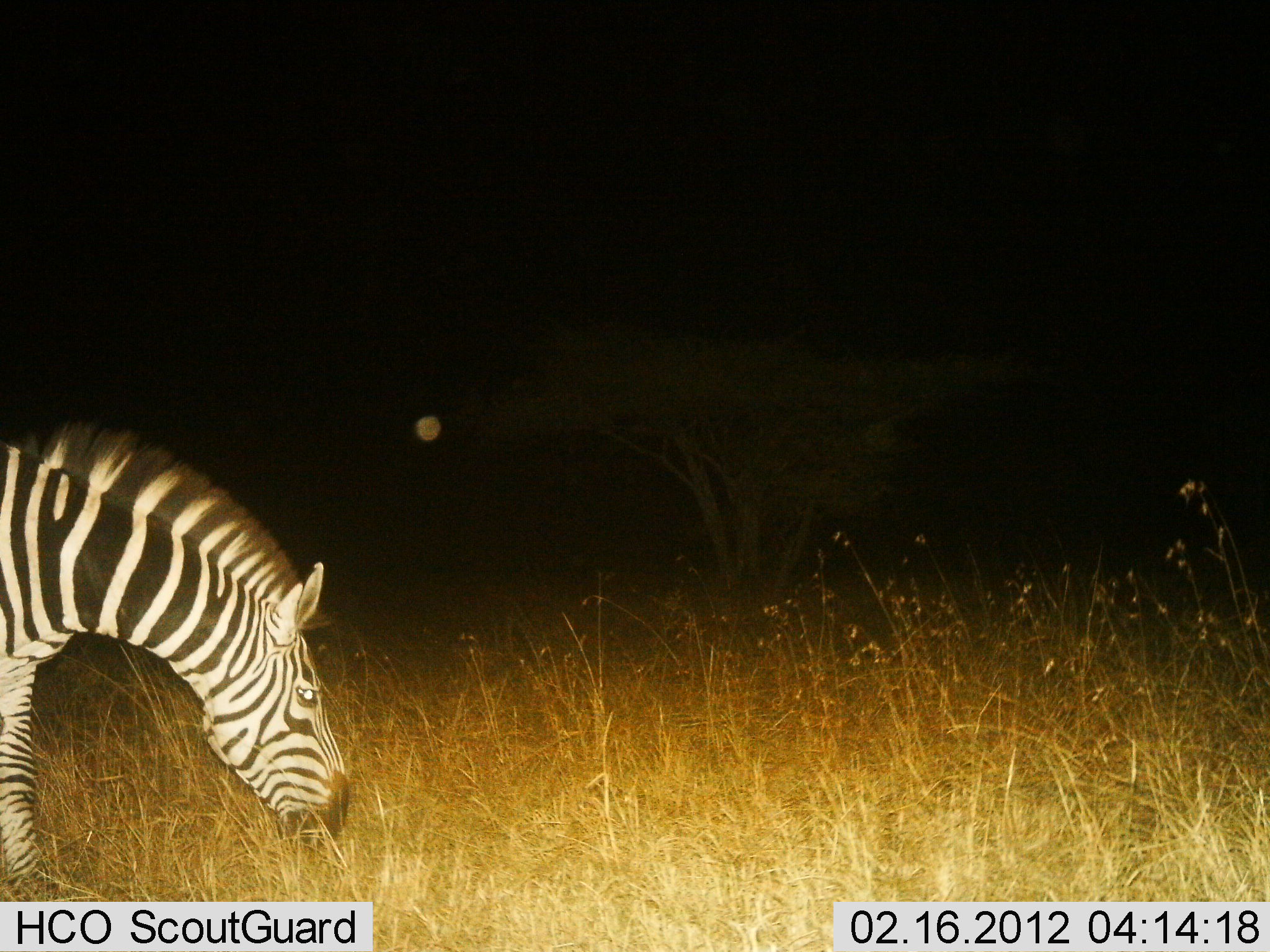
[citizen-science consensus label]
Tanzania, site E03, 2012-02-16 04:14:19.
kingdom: Animalia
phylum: Chordata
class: Mammalia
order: Perissodactyla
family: Equidae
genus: Equus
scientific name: Equus quagga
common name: plains zebra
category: zebra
Zebra (plains zebra) (Equus quagga), count 1. Behavior (volunteer vote fractions): standing 21%, resting 0%, moving 12%, interacting 0%. Young present (vote fraction): 0%. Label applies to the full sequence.